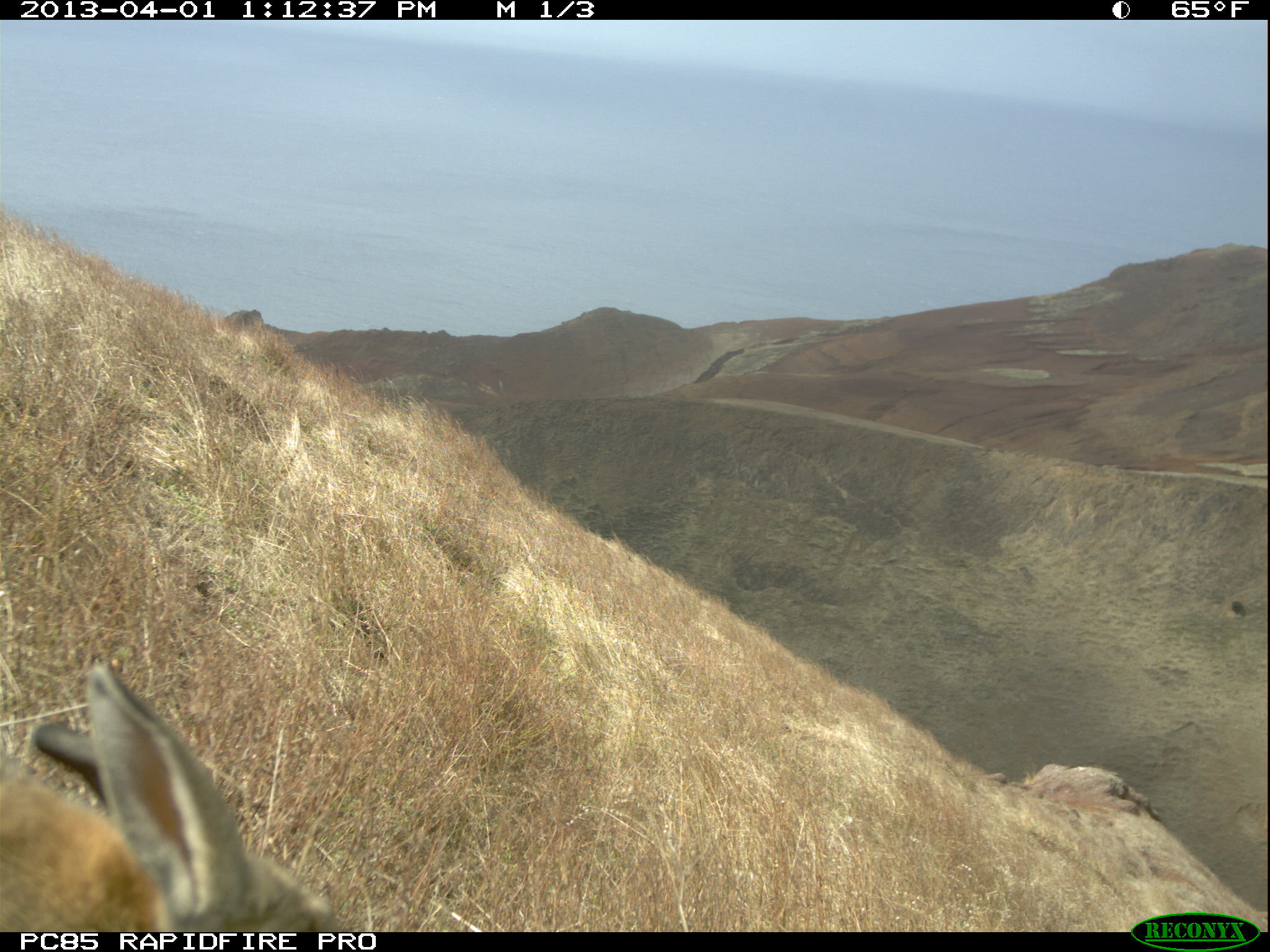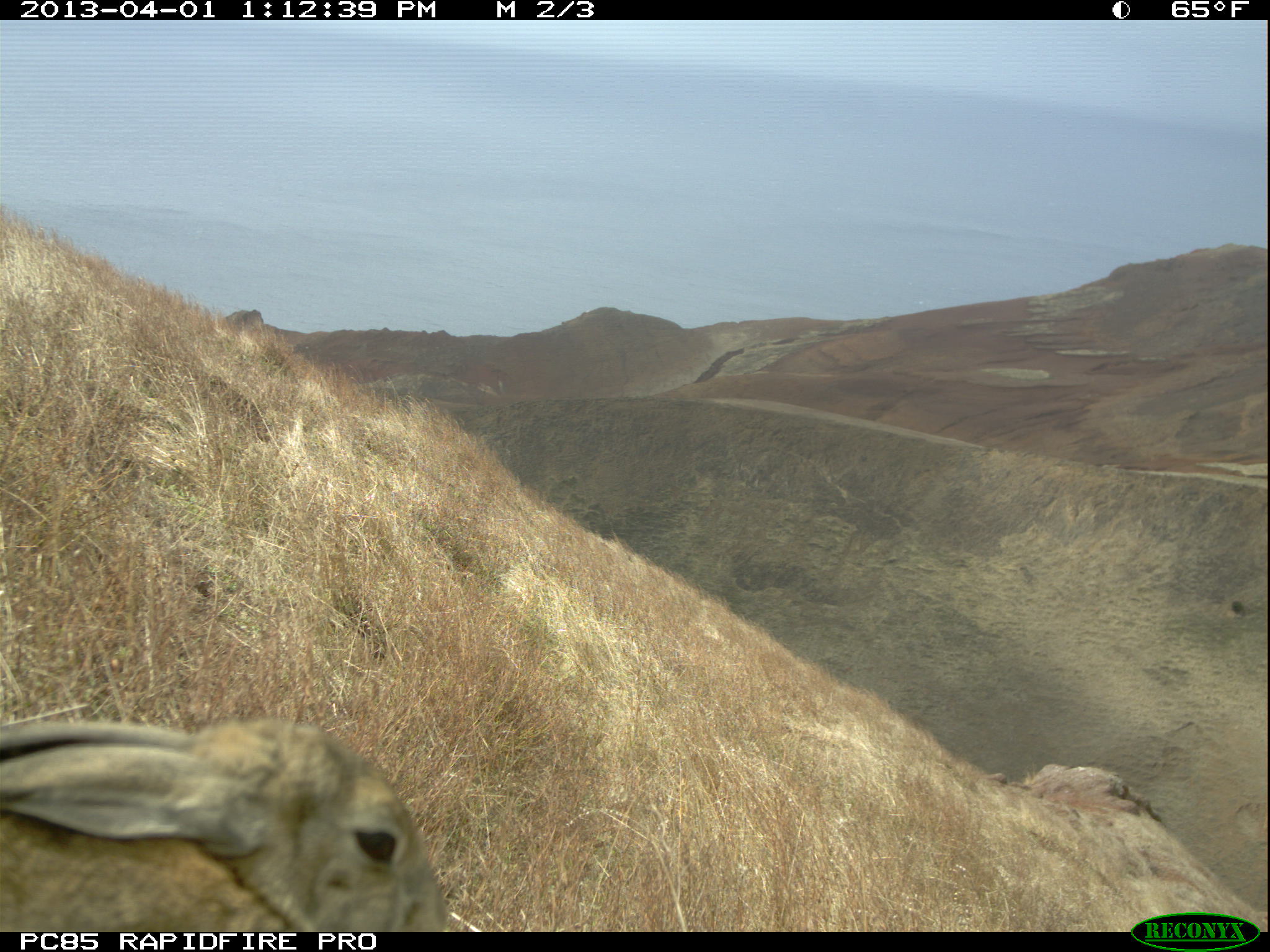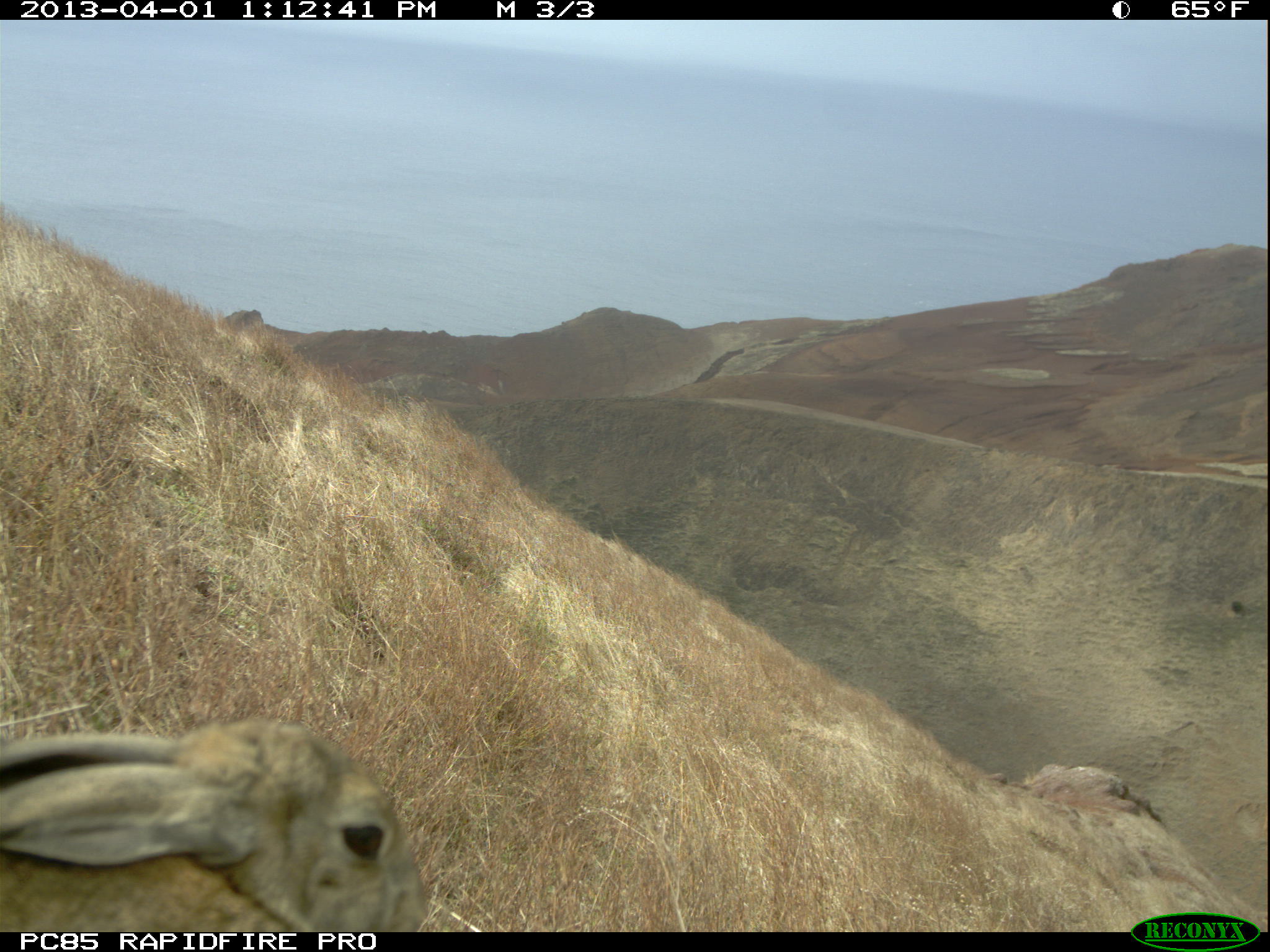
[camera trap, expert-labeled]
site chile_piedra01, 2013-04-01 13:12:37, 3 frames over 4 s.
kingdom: Animalia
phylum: Chordata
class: Mammalia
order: Lagomorpha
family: Leporidae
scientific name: Leporidae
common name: rabbits and hares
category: rabbit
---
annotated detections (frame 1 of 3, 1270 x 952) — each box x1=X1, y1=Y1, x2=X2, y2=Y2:
rabbit: x1=2, y1=658, x2=342, y2=932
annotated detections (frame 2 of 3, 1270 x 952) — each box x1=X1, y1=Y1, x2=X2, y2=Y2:
rabbit: x1=0, y1=708, x2=449, y2=935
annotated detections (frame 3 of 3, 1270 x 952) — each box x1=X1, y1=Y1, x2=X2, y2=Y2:
rabbit: x1=0, y1=713, x2=421, y2=935